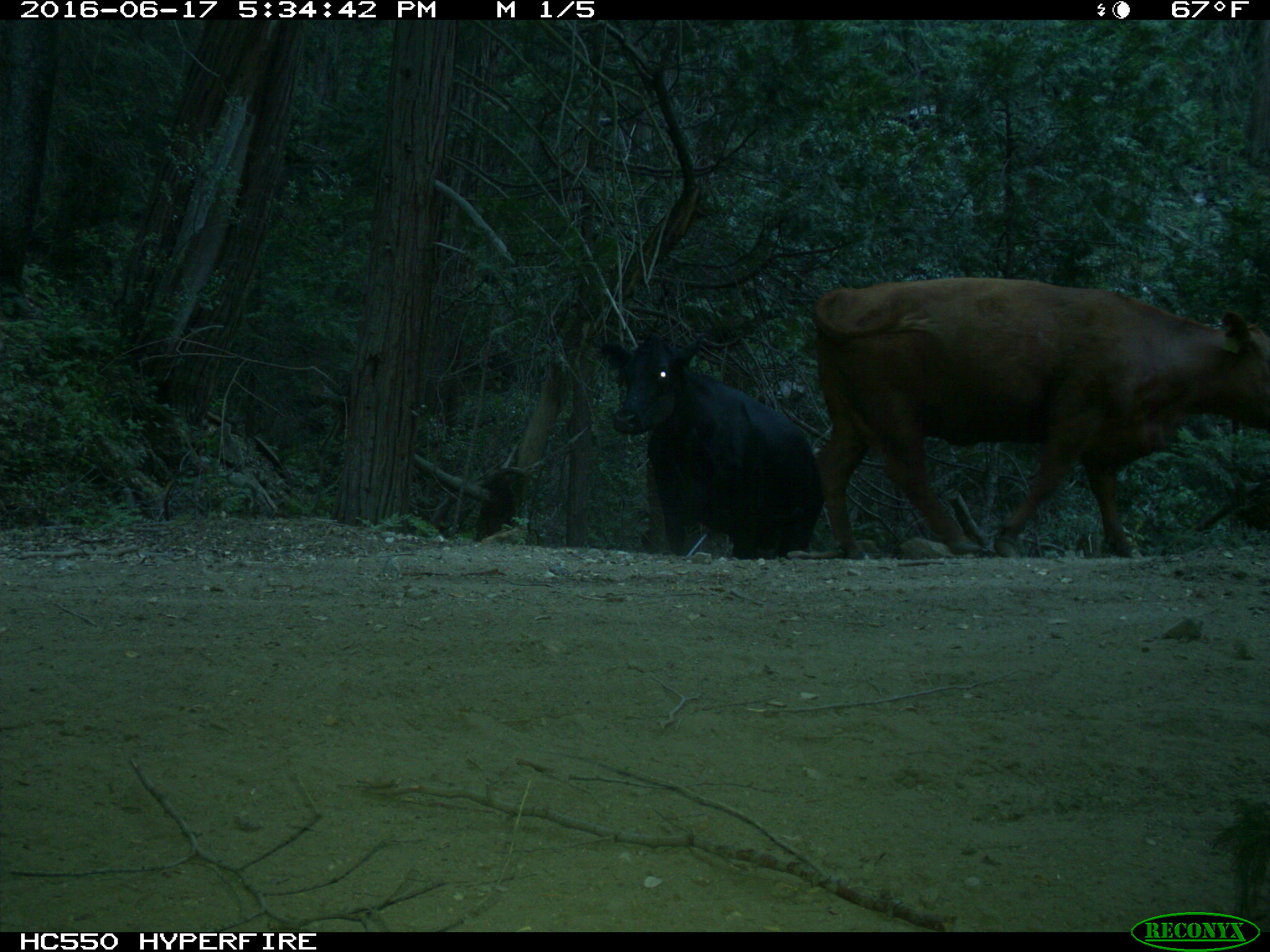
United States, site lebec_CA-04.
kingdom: Animalia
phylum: Chordata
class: Mammalia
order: Artiodactyla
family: Bovidae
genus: Bos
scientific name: Bos taurus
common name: domestic cow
Bos taurus (domestic cow).